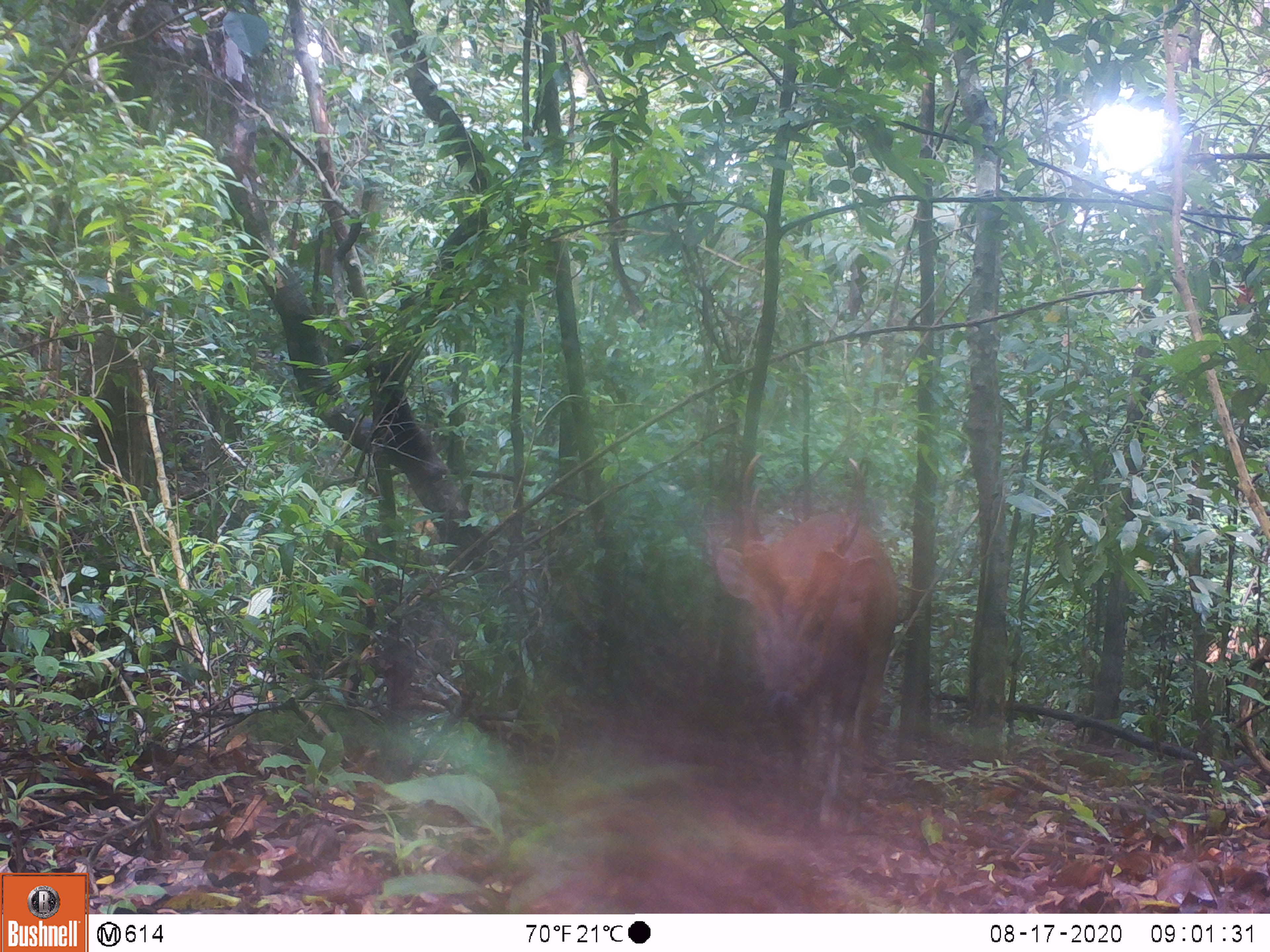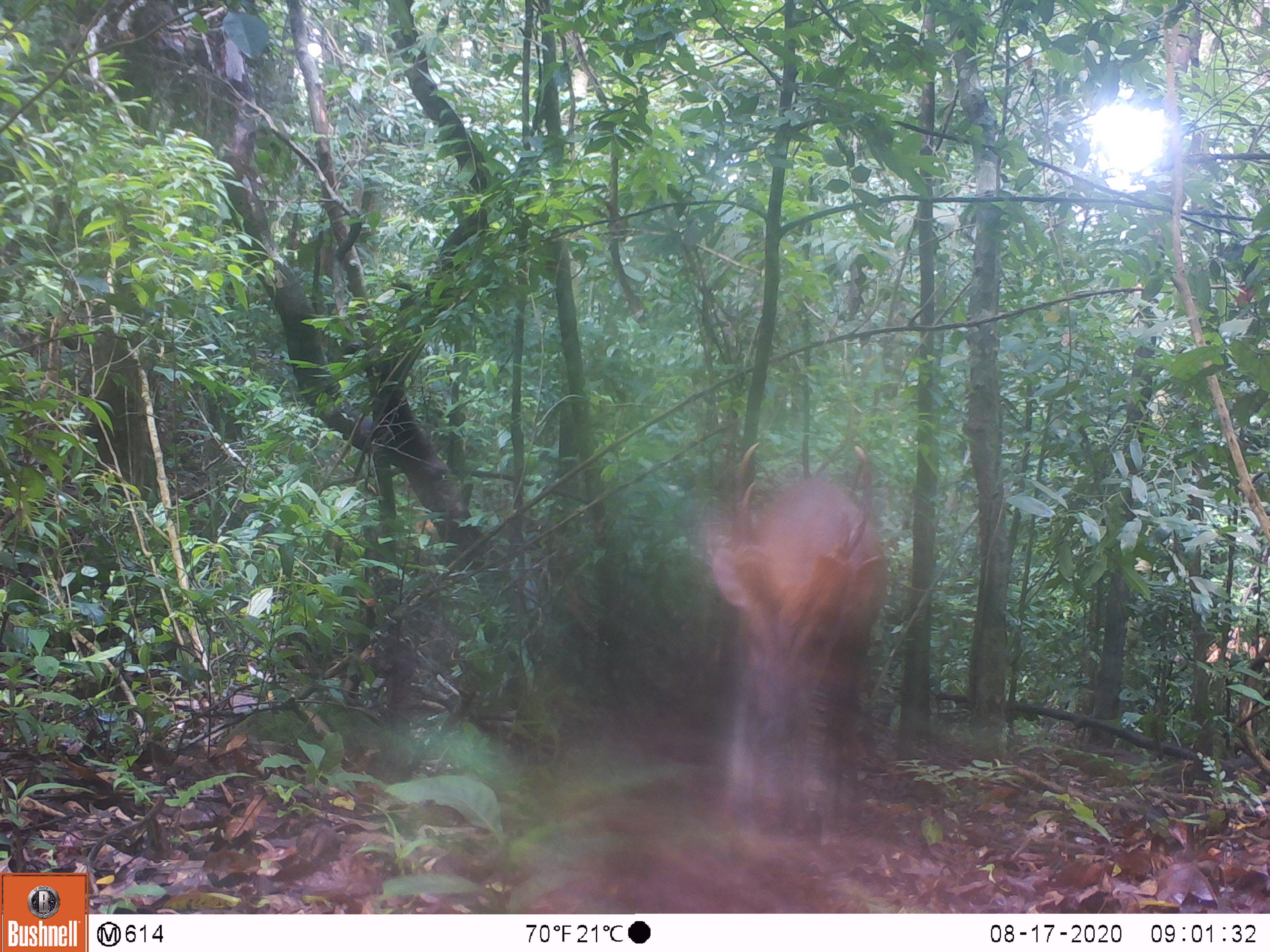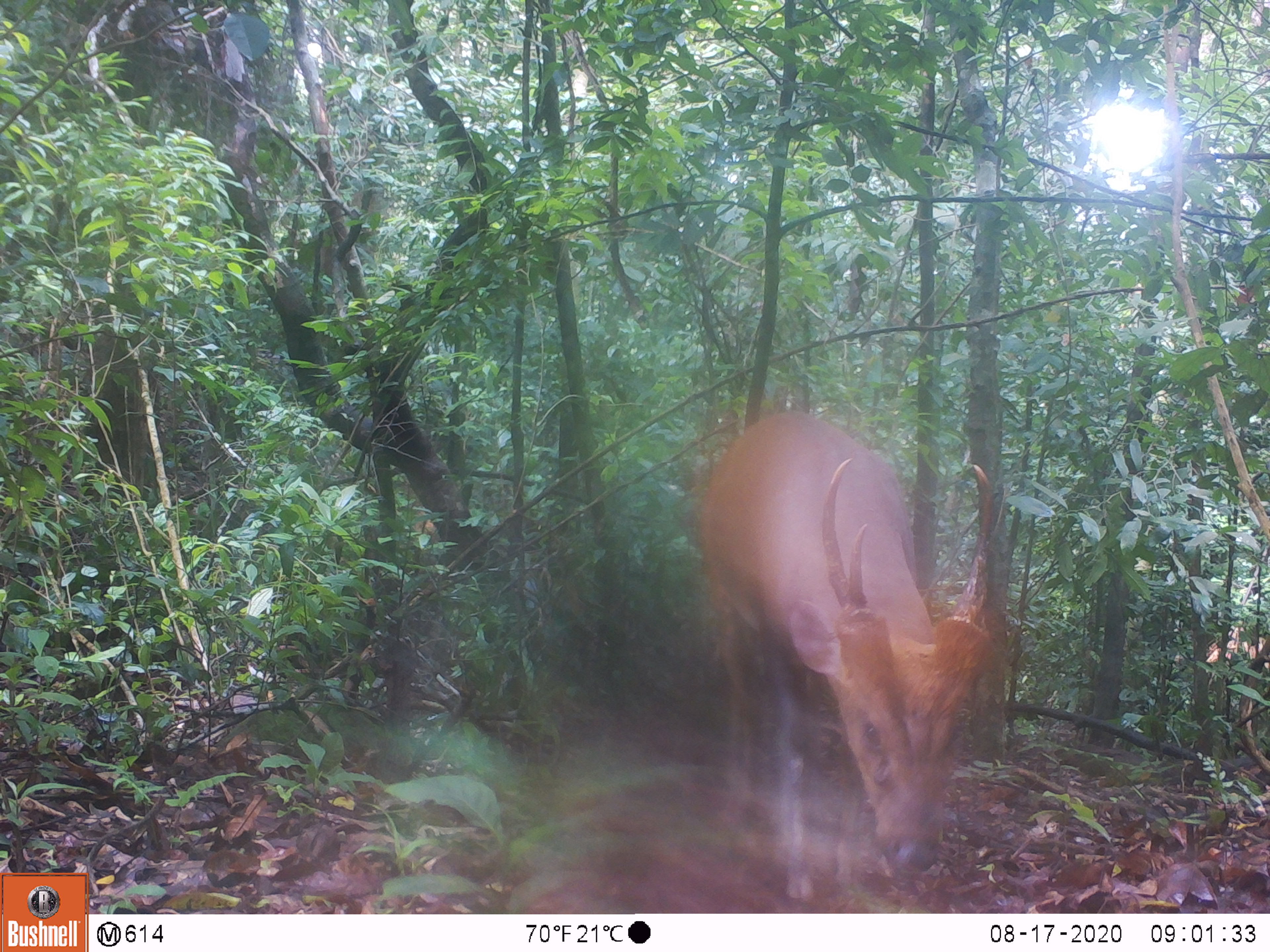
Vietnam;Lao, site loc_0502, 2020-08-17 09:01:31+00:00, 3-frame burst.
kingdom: Animalia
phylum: Chordata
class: Mammalia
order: Artiodactyla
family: Cervidae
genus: Muntiacus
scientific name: Muntiacus vuquangensis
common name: large-antlered muntjac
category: large antlered muntjac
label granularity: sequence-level